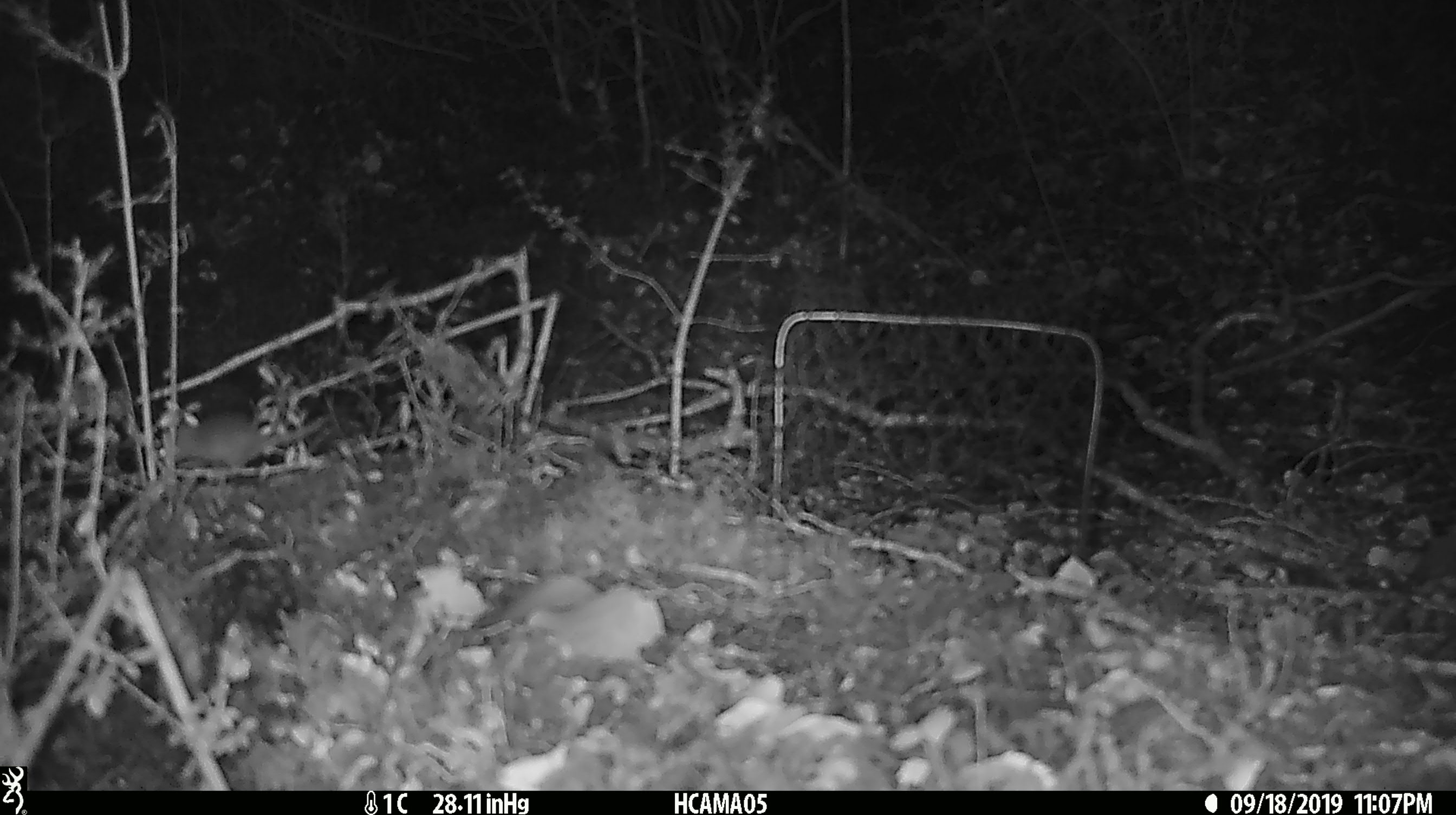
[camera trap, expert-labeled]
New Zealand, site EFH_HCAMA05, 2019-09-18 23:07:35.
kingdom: Animalia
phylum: Chordata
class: Mammalia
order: Rodentia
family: Muridae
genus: Mus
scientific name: Mus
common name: mouse